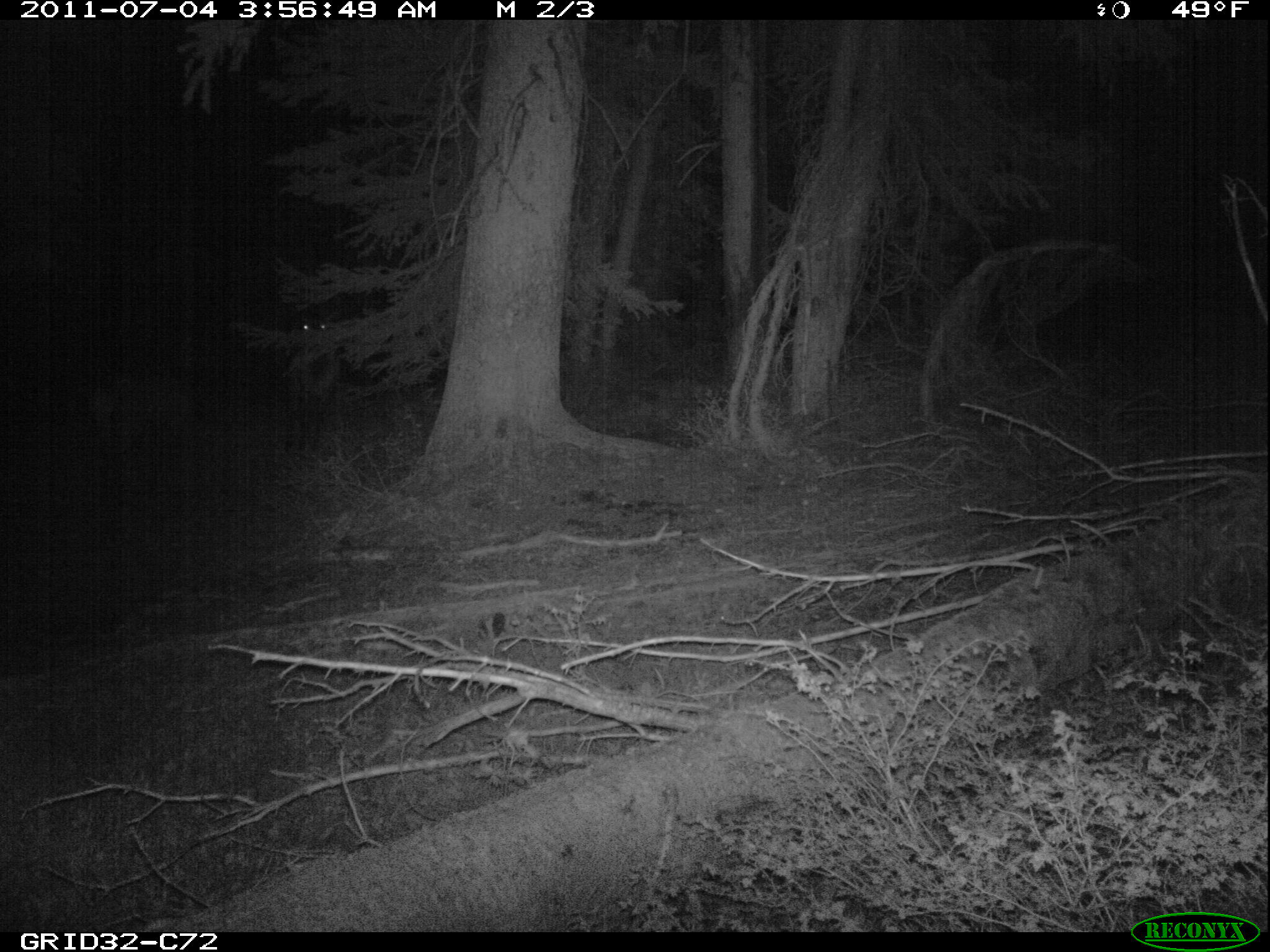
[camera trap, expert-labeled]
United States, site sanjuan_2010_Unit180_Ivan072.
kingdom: Animalia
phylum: Chordata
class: Mammalia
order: Artiodactyla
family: Cervidae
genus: Cervus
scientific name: Cervus elaphus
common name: red deer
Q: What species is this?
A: Cervus elaphus (red deer).